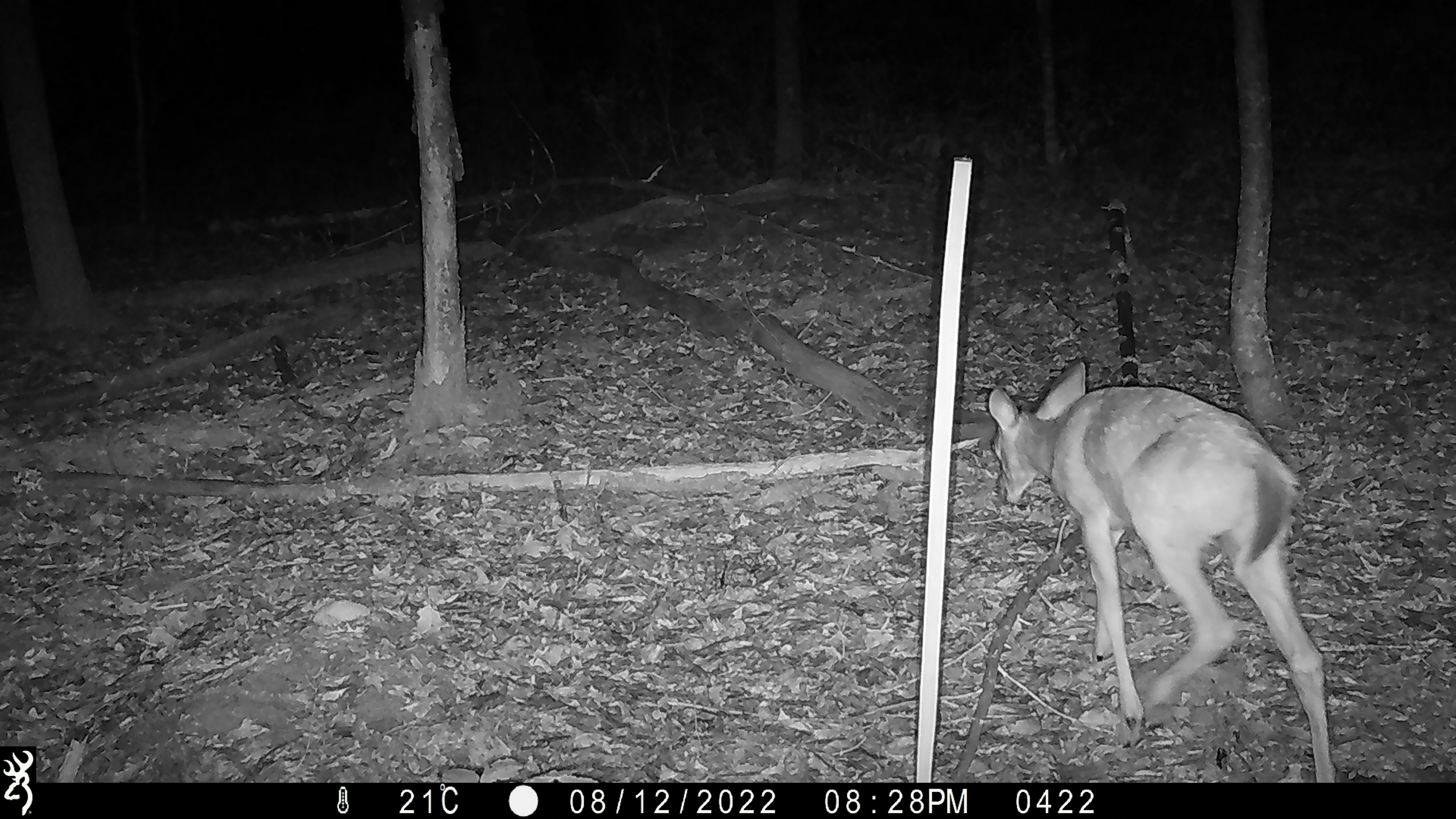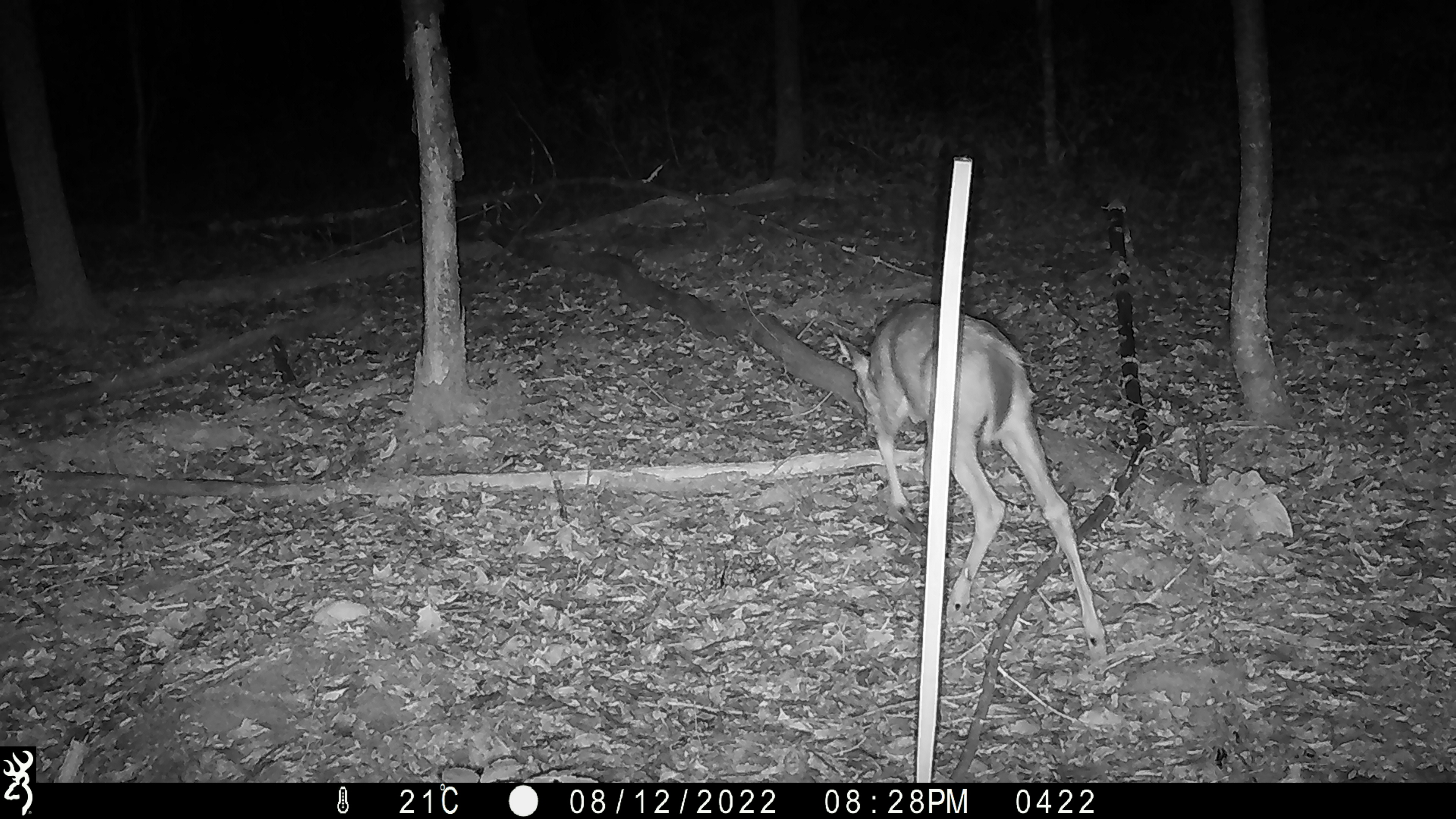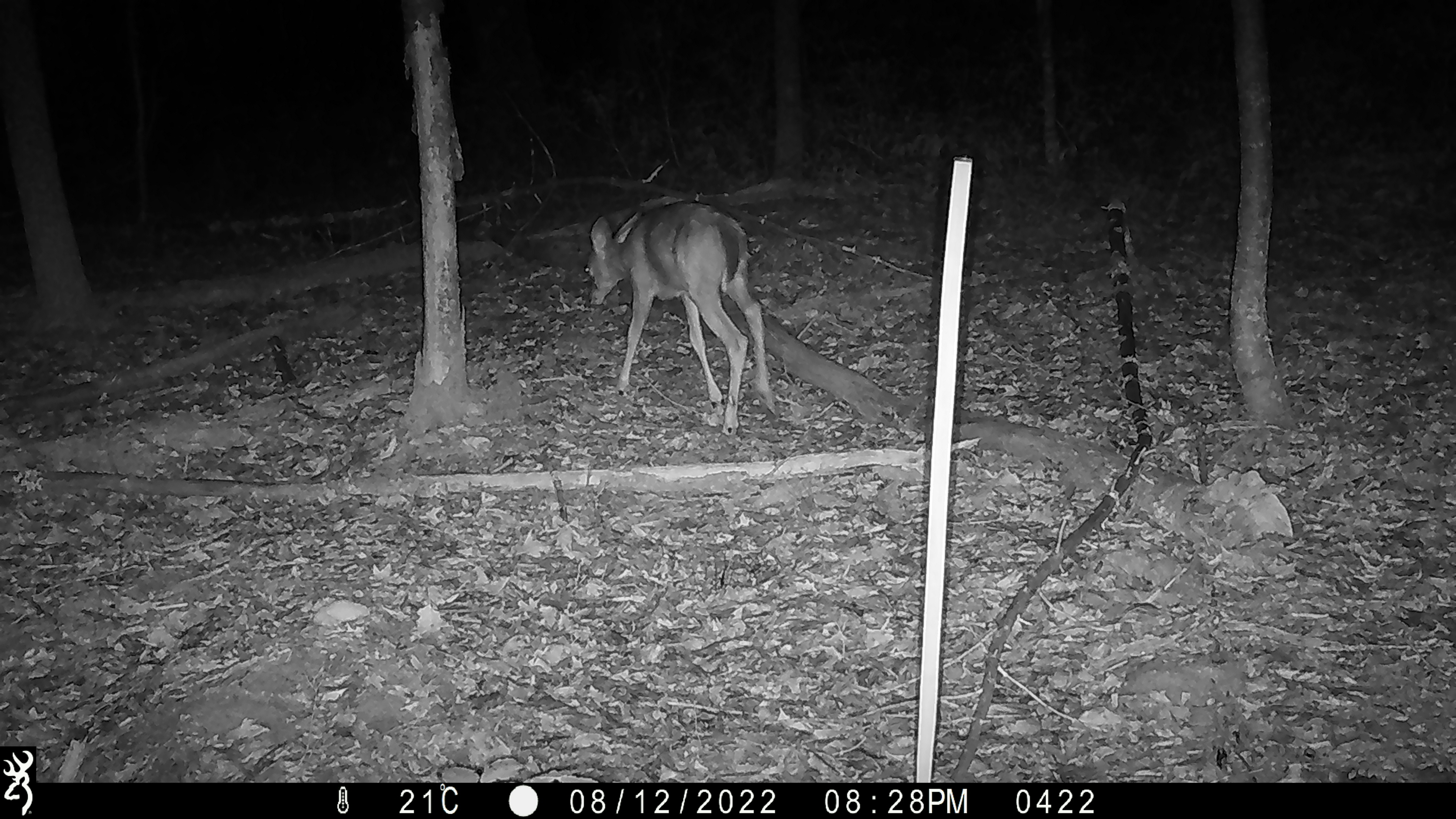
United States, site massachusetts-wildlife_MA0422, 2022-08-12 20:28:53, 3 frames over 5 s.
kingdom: Animalia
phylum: Chordata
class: Mammalia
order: Artiodactyla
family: Cervidae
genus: Odocoileus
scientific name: Odocoileus virginianus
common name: white-tailed deer